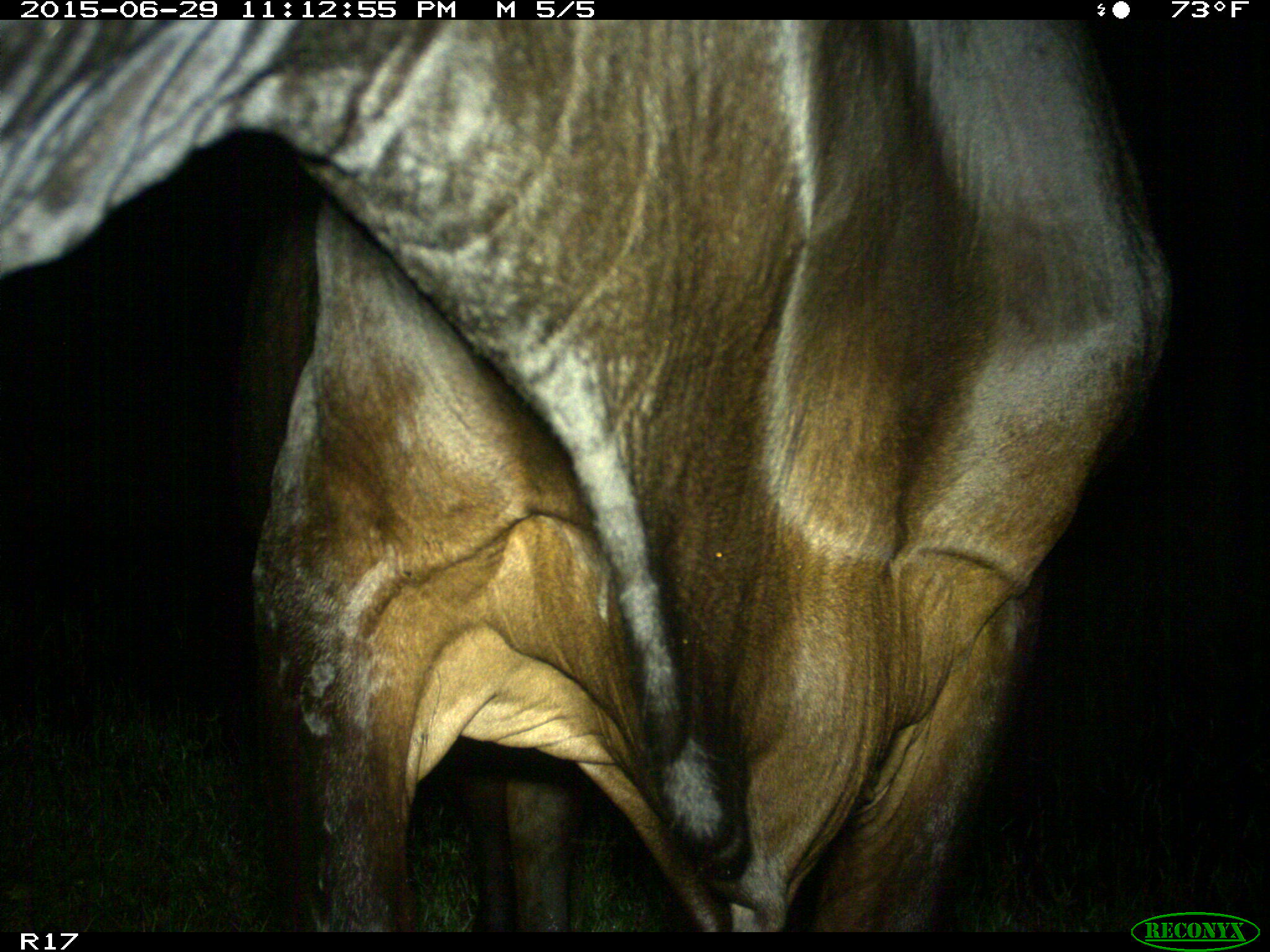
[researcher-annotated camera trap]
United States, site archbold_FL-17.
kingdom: Animalia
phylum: Chordata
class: Mammalia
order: Artiodactyla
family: Bovidae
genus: Bos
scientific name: Bos taurus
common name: domestic cow